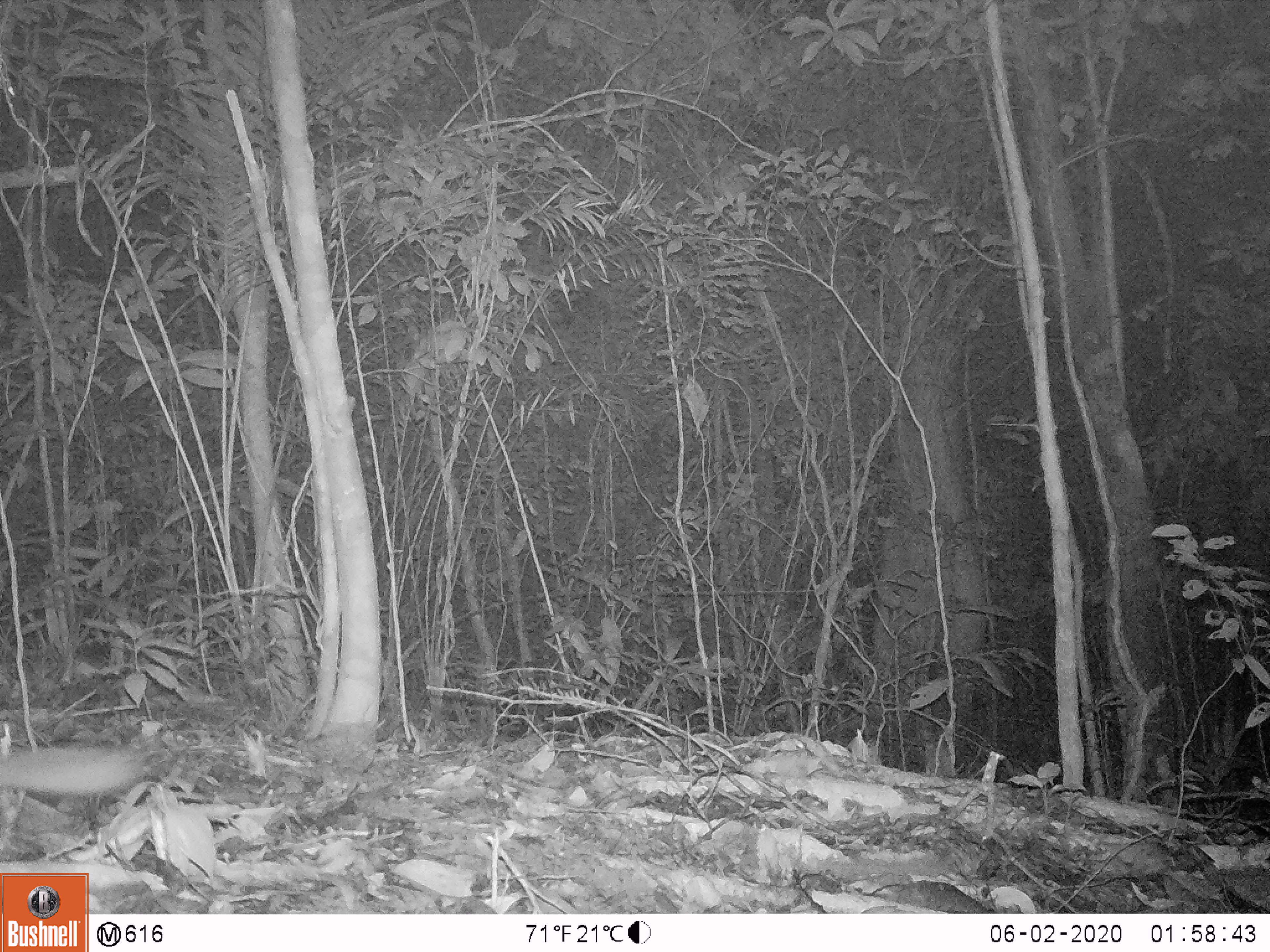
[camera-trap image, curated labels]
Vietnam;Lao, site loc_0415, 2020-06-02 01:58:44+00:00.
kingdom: Animalia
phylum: Chordata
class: Mammalia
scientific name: Mammalia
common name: mammal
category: unidentified small mammal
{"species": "unidentified small mammal (mammal) (Mammalia)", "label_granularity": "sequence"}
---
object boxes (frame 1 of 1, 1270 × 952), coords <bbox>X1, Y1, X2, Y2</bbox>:
unidentified small mammal: <bbox>0, 746, 145, 794</bbox>